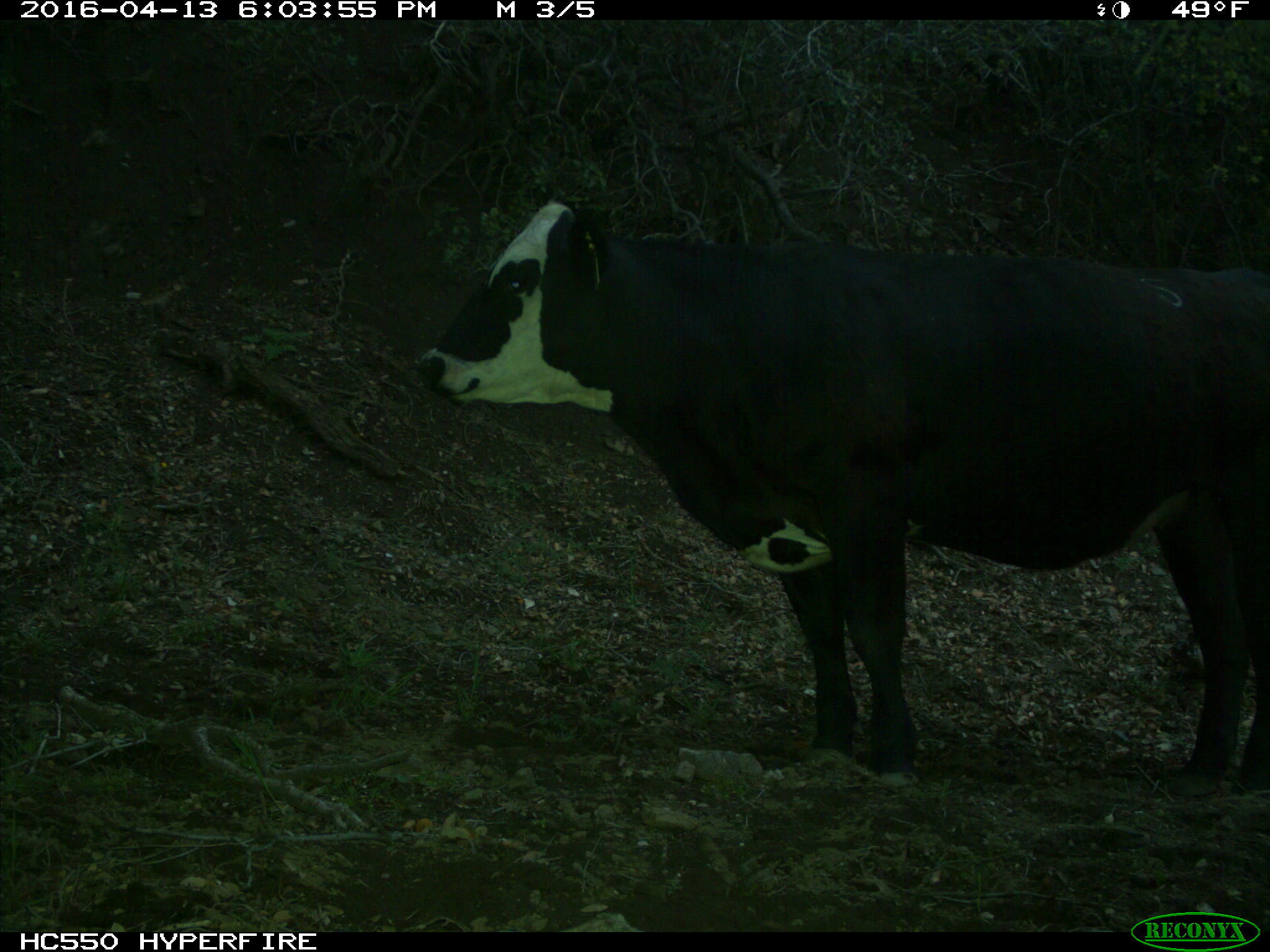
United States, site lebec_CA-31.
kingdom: Animalia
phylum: Chordata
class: Mammalia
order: Artiodactyla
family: Bovidae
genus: Bos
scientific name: Bos taurus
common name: domestic cow